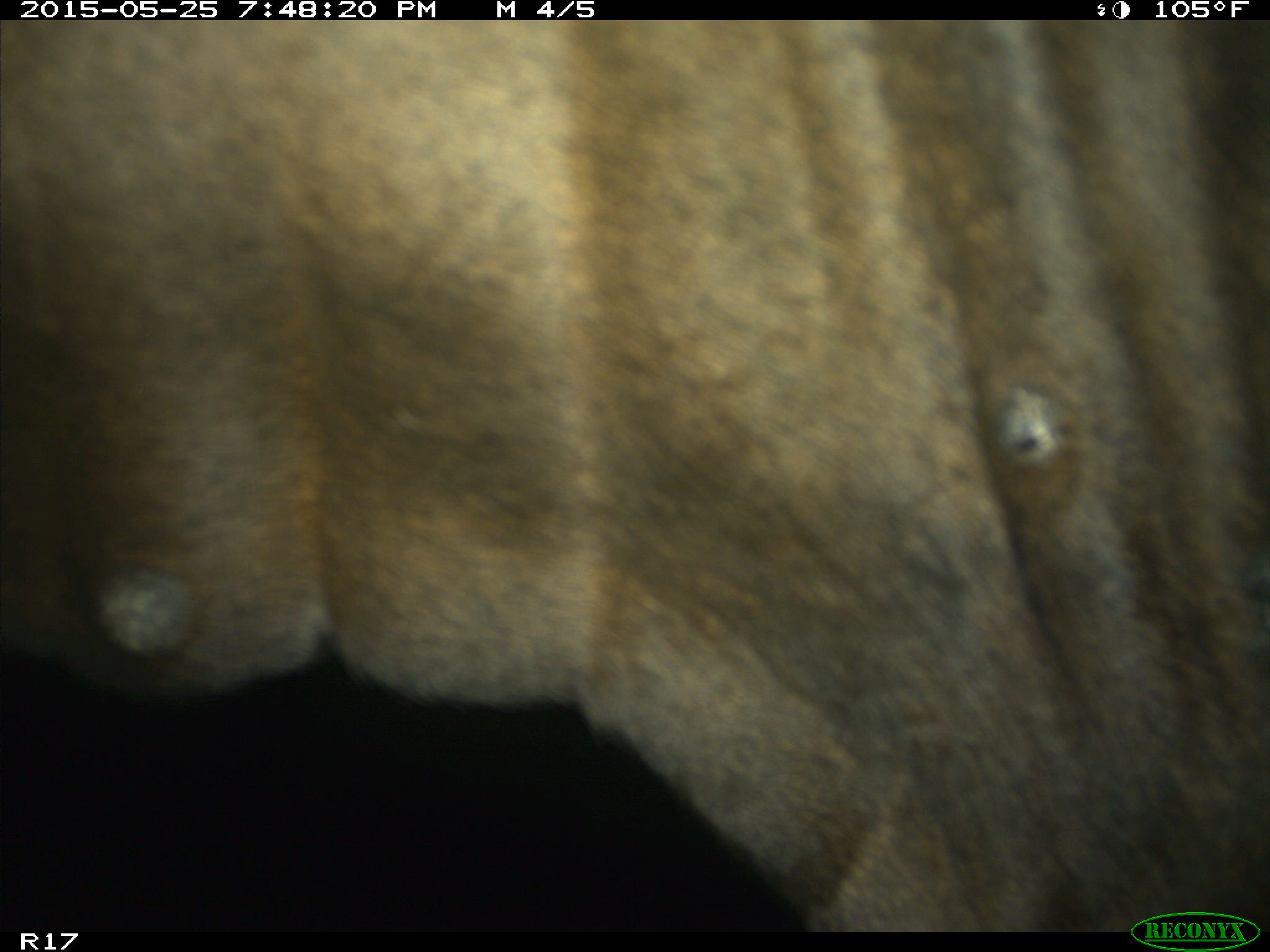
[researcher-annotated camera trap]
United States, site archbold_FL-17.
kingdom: Animalia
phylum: Chordata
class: Mammalia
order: Artiodactyla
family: Bovidae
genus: Bos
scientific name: Bos taurus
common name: domestic cow